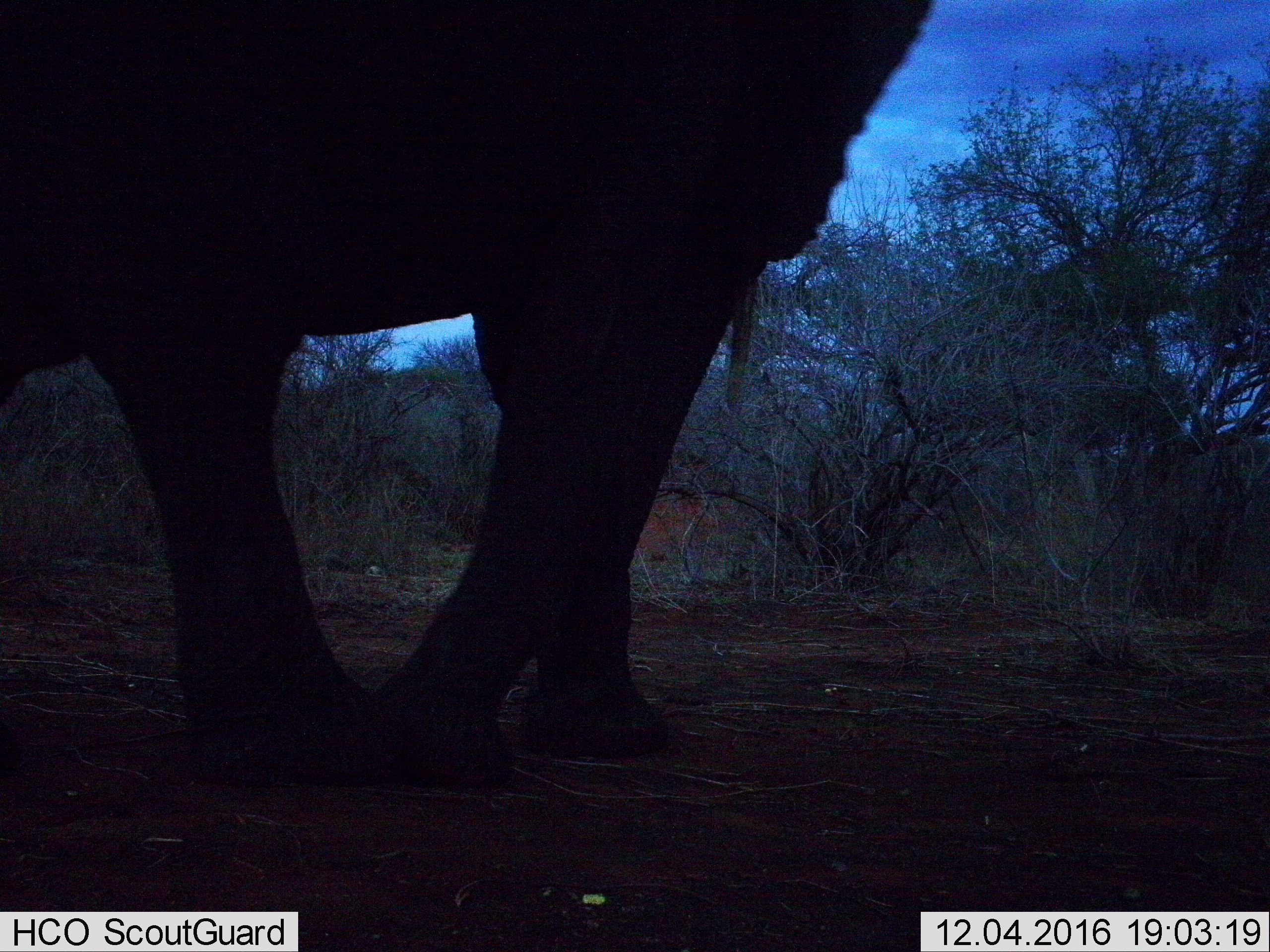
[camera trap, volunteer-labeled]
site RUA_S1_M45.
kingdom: Animalia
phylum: Chordata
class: Mammalia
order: Proboscidea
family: Elephantidae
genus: Loxodonta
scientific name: Loxodonta africana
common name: african bush elephant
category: elephant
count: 1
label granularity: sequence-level